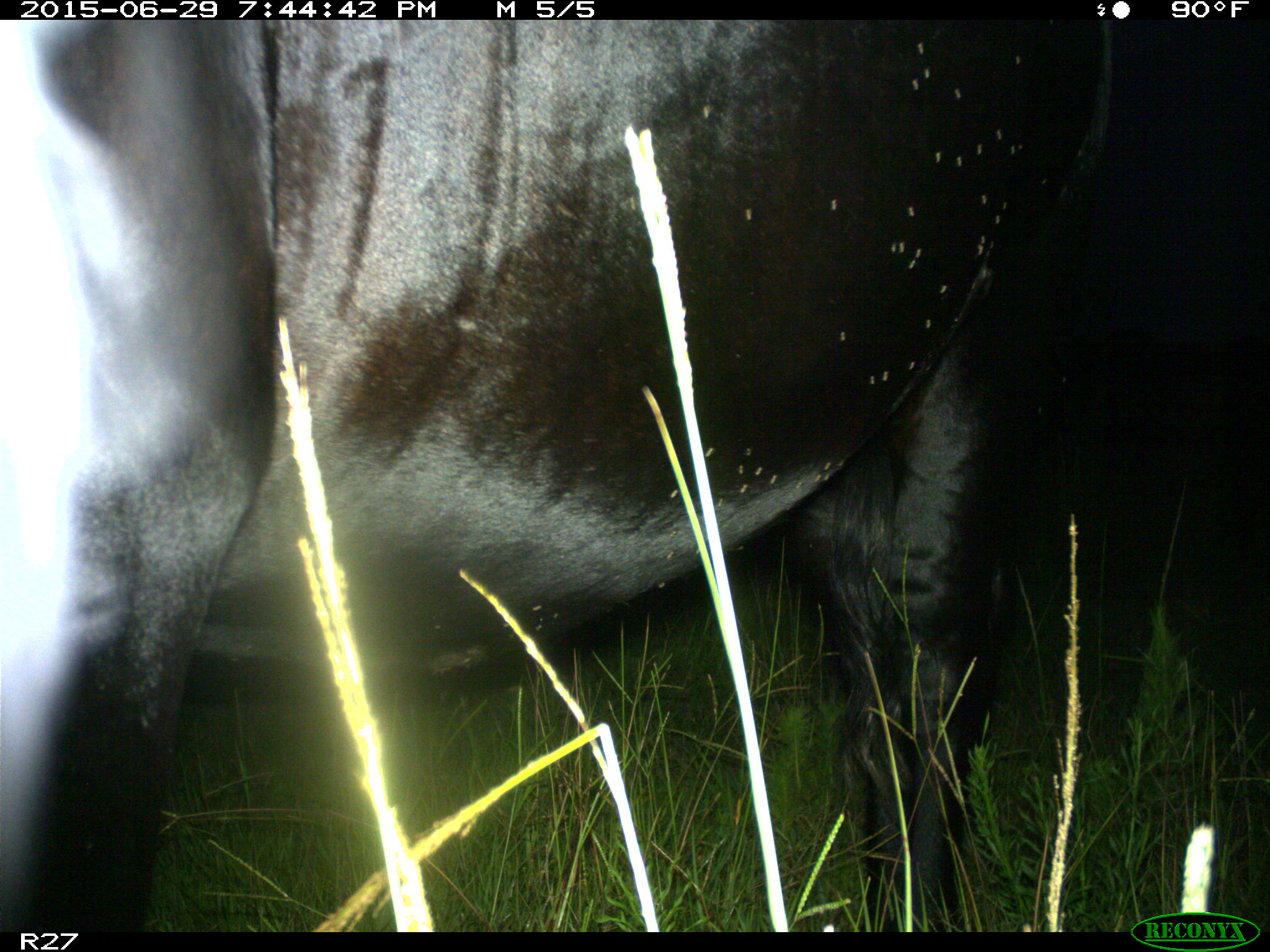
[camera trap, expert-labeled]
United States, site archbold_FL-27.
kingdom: Animalia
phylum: Chordata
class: Mammalia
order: Artiodactyla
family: Bovidae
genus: Bos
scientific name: Bos taurus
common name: domestic cow